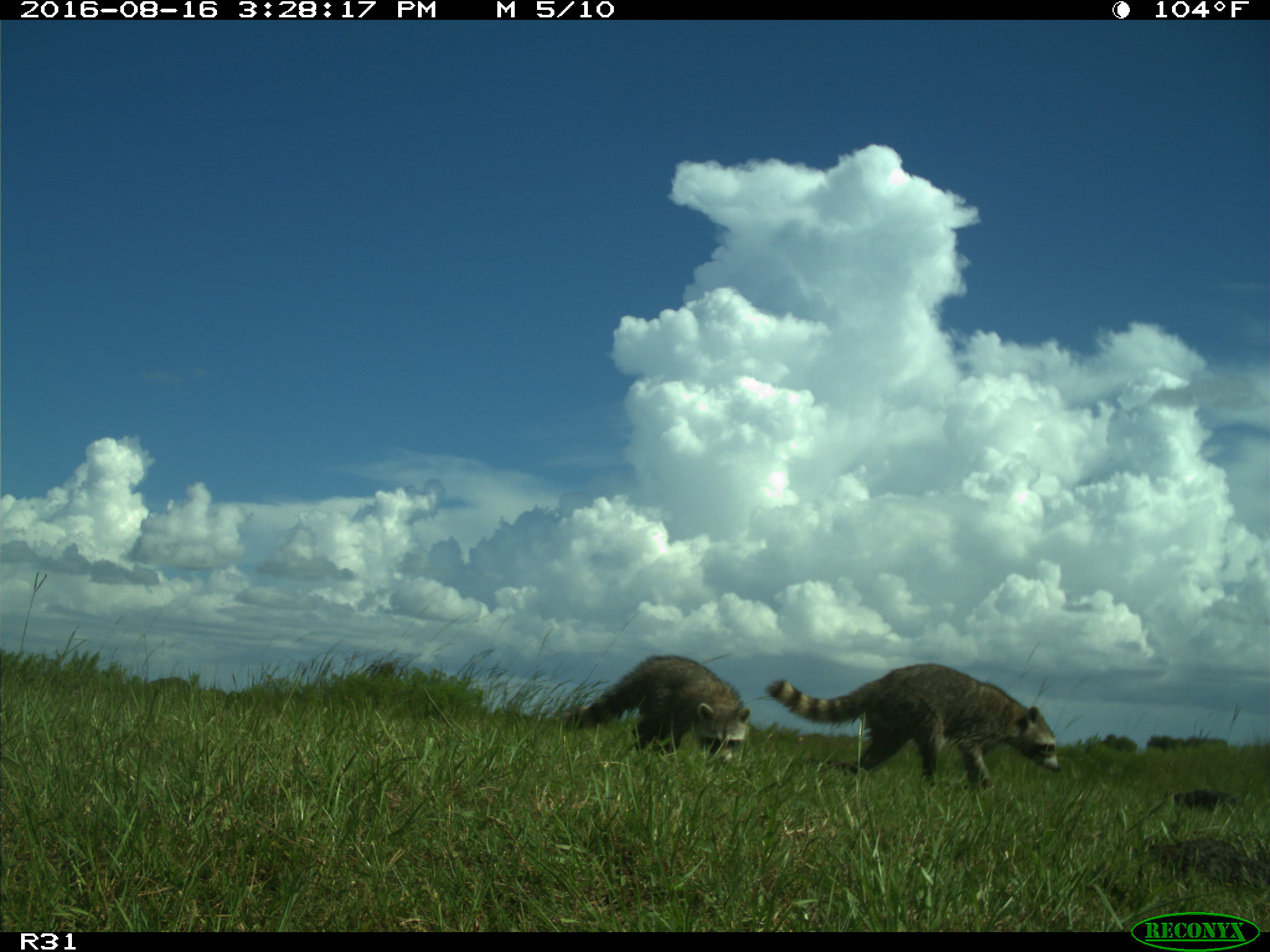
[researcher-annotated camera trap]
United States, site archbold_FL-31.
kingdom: Animalia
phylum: Chordata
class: Mammalia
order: Carnivora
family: Procyonidae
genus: Procyon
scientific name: Procyon lotor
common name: common raccoon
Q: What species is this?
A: Procyon lotor (common raccoon).